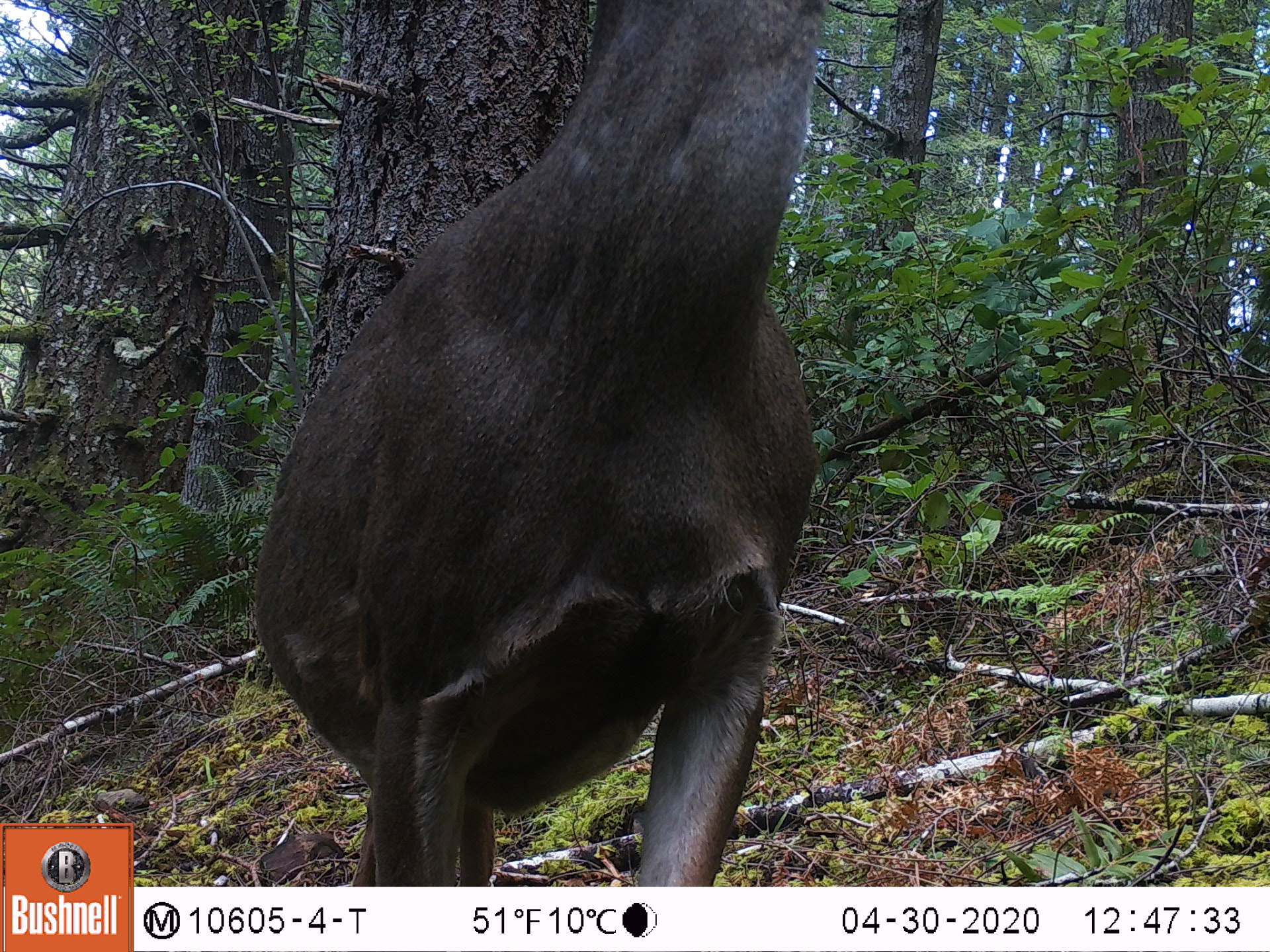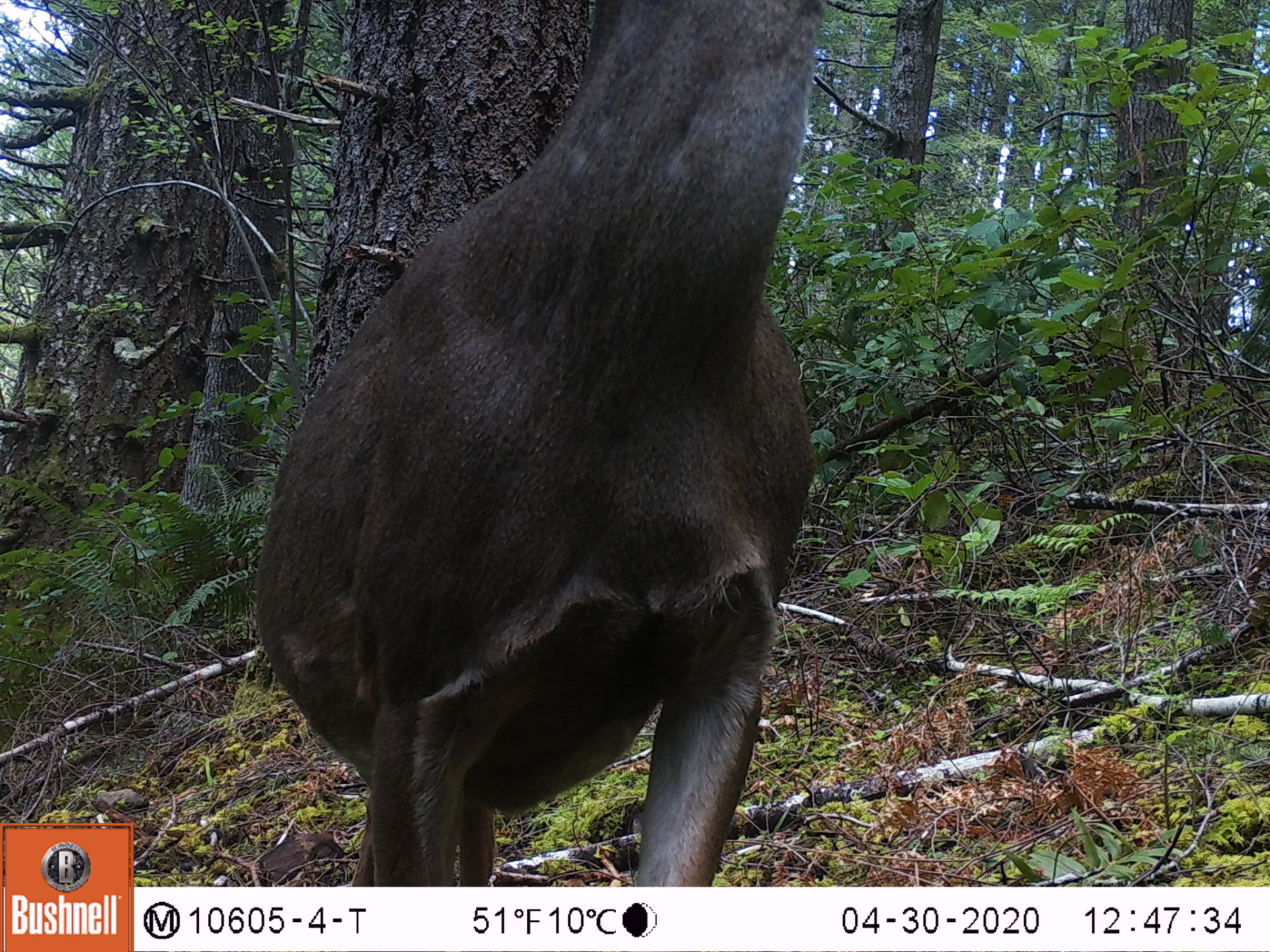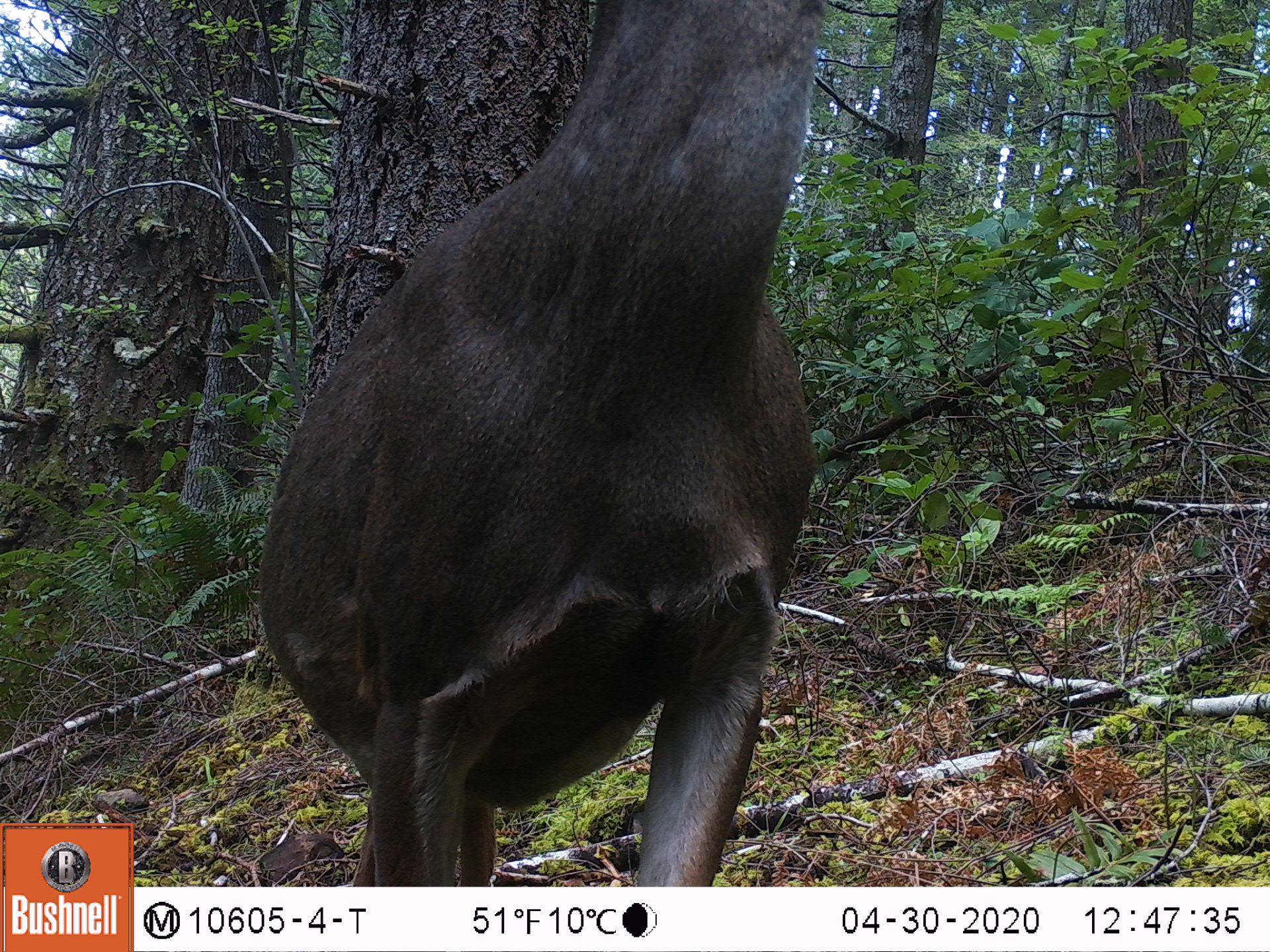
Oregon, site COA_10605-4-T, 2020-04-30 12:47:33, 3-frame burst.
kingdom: Animalia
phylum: Chordata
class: Mammalia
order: Artiodactyla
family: Cervidae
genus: Odocoileus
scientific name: Odocoileus hemionus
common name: black-tailed deer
Black-tailed deer (Odocoileus hemionus).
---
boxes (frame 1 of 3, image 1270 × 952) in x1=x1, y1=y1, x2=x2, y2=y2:
black-tailed deer: x1=239, y1=3, x2=847, y2=875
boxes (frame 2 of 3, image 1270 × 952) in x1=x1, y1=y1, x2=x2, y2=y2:
black-tailed deer: x1=241, y1=0, x2=847, y2=882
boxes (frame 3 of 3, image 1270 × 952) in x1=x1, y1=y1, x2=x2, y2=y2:
black-tailed deer: x1=241, y1=1, x2=836, y2=878